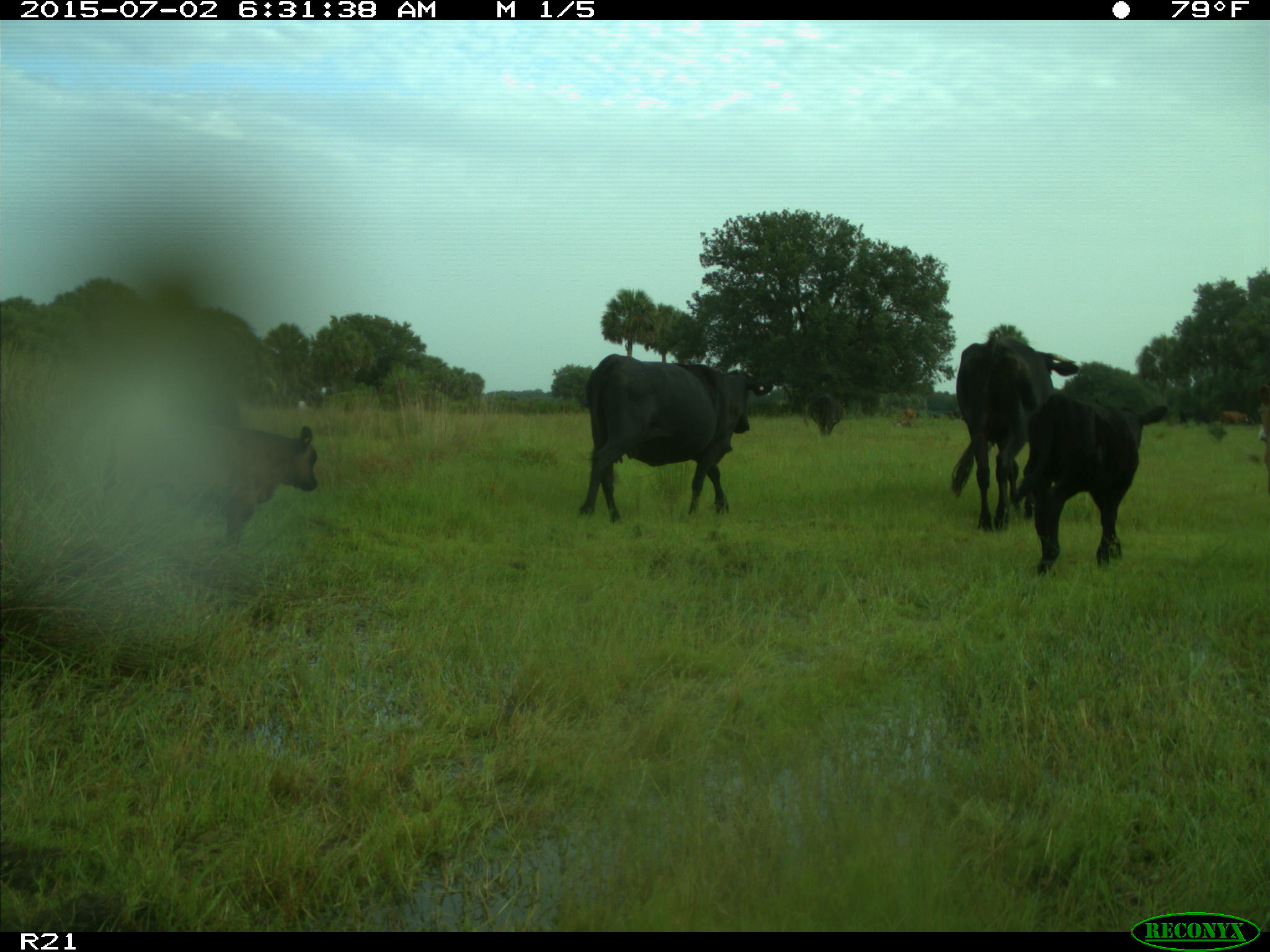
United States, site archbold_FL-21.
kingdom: Animalia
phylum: Chordata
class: Mammalia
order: Artiodactyla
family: Bovidae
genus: Bos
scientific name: Bos taurus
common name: domestic cow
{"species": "Bos taurus (domestic cow)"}